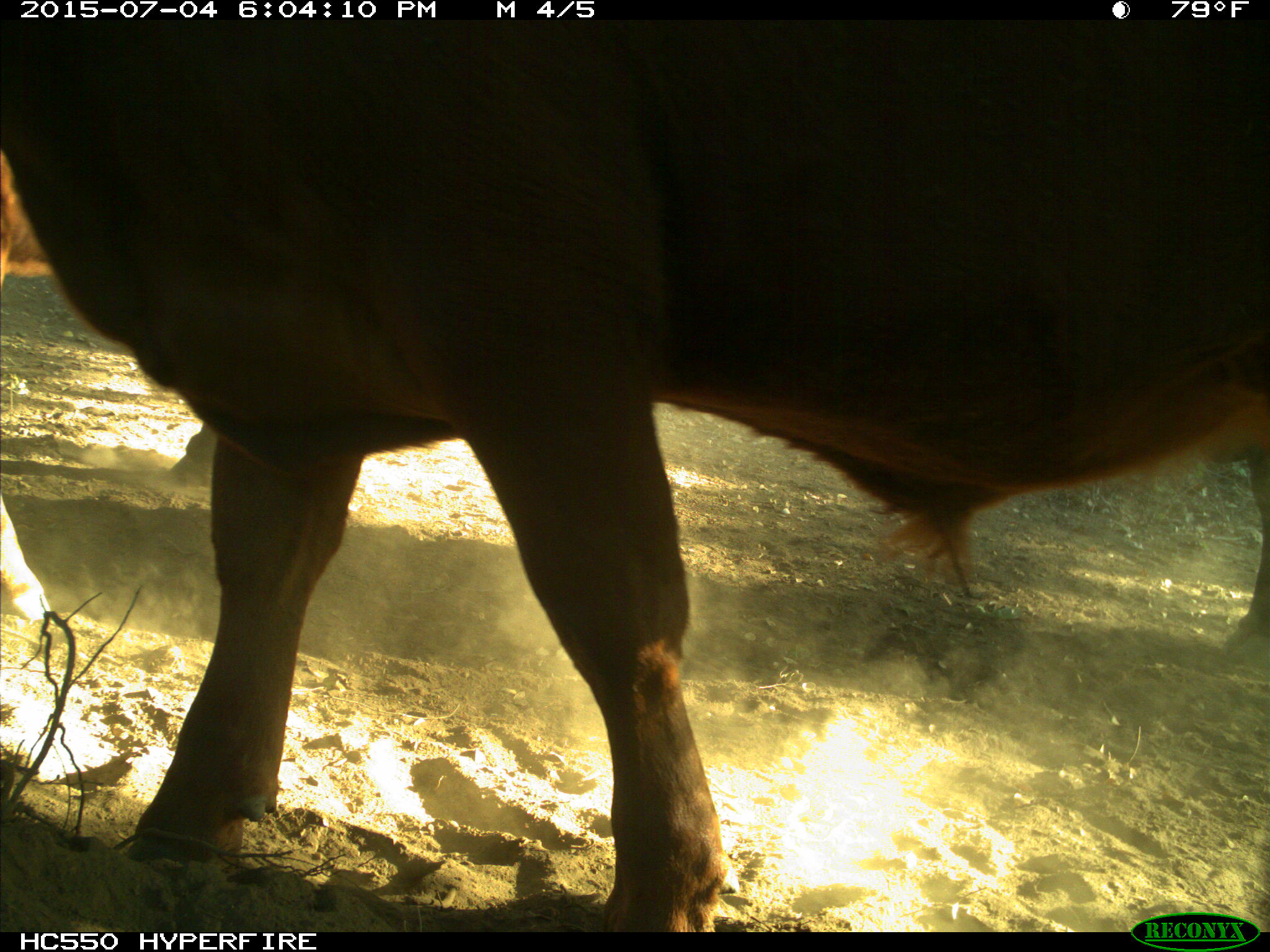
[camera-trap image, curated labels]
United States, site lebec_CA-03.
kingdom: Animalia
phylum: Chordata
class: Mammalia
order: Artiodactyla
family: Bovidae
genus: Bos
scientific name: Bos taurus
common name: domestic cow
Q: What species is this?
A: Bos taurus (domestic cow).